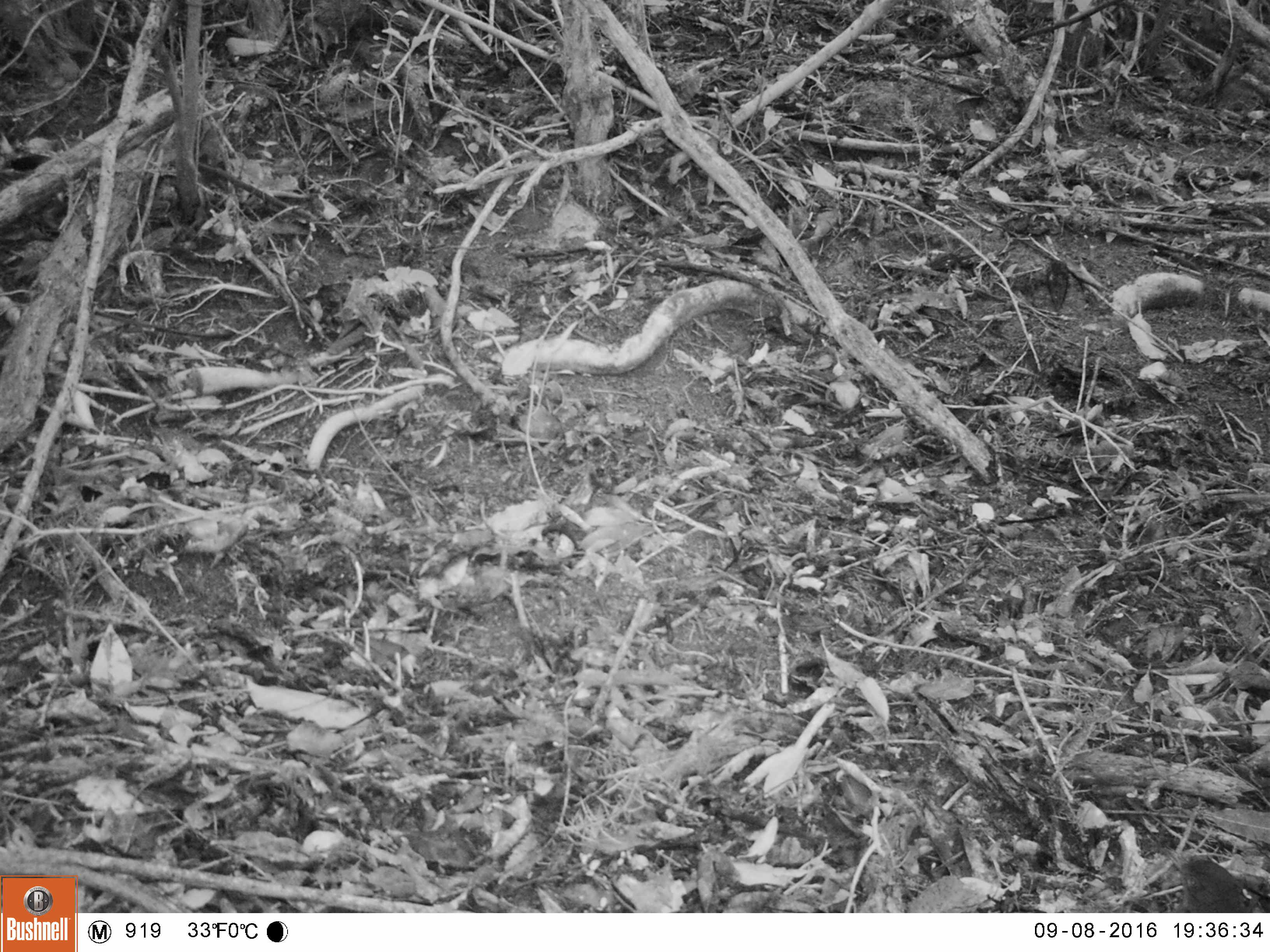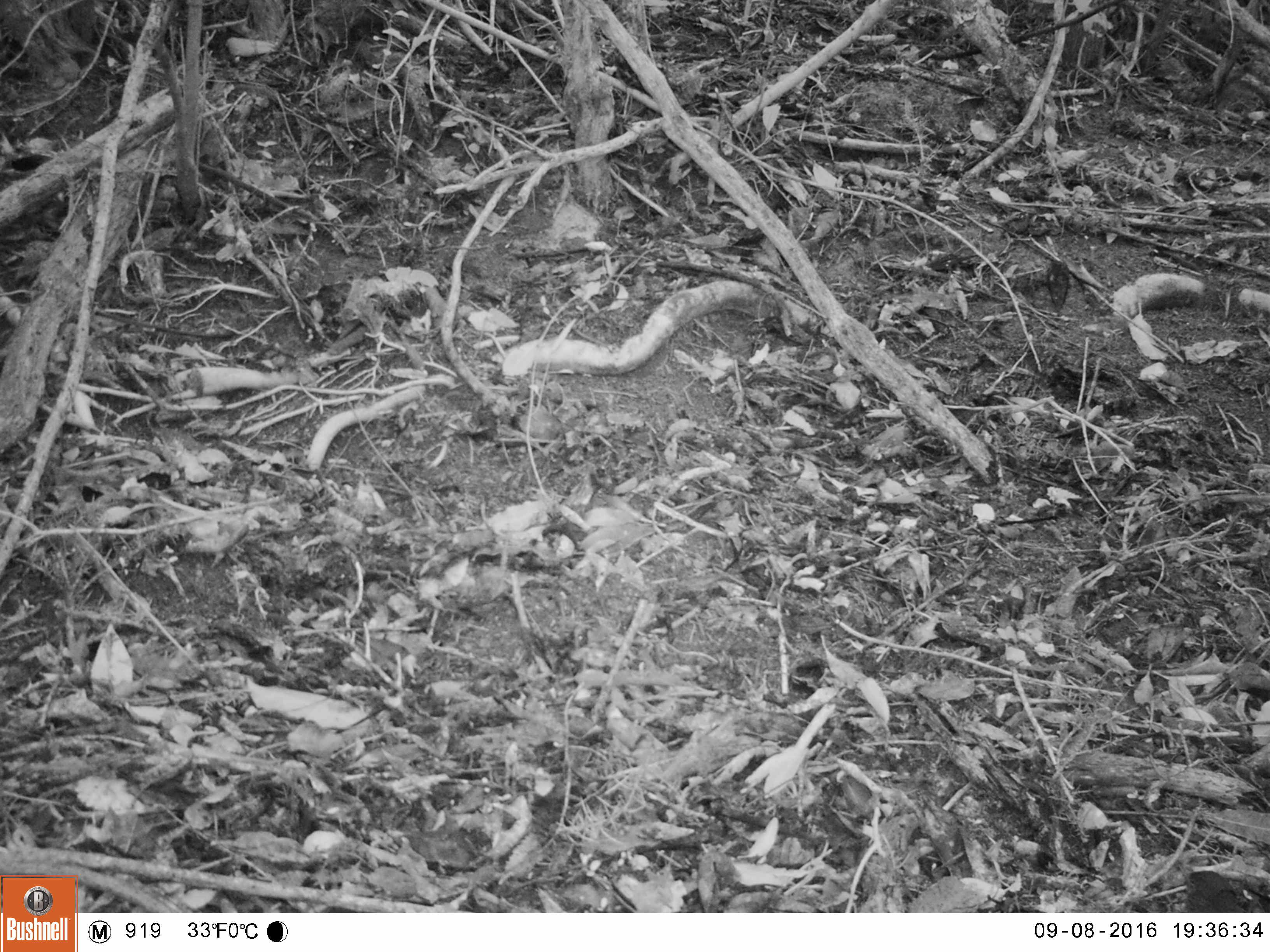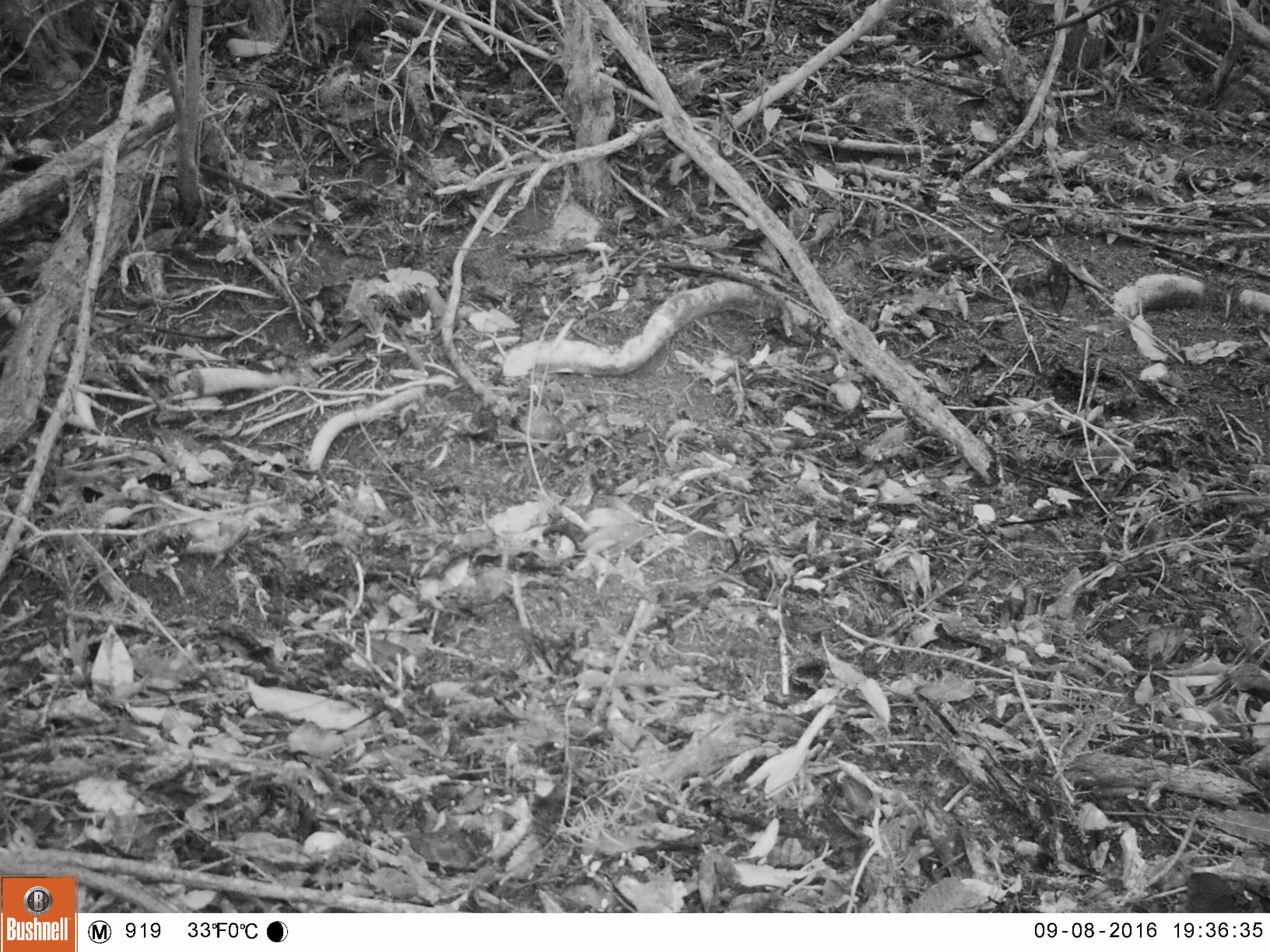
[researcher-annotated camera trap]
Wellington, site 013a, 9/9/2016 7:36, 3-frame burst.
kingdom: Animalia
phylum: Chordata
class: Aves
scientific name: Aves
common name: bird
Bird (Aves).